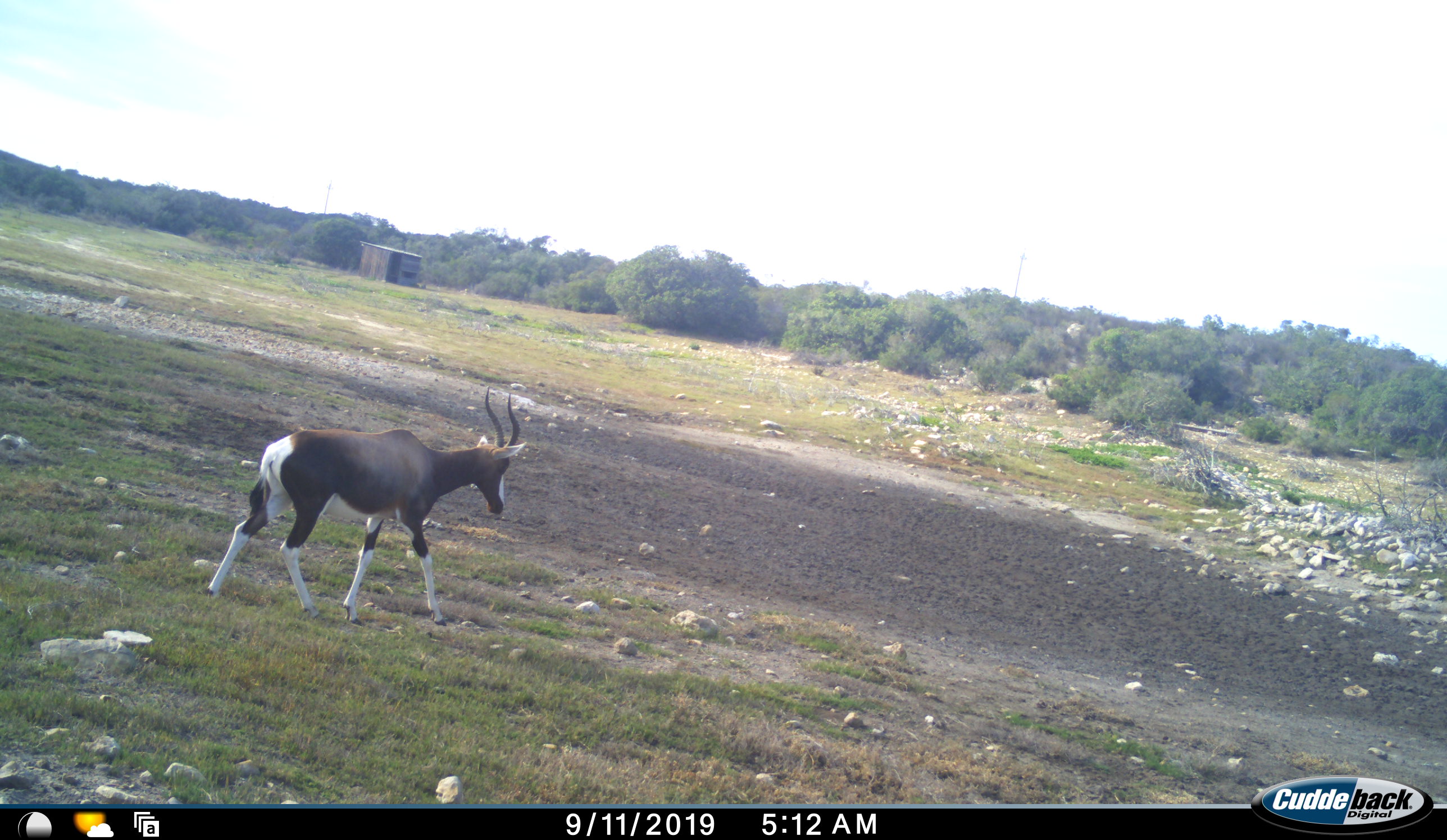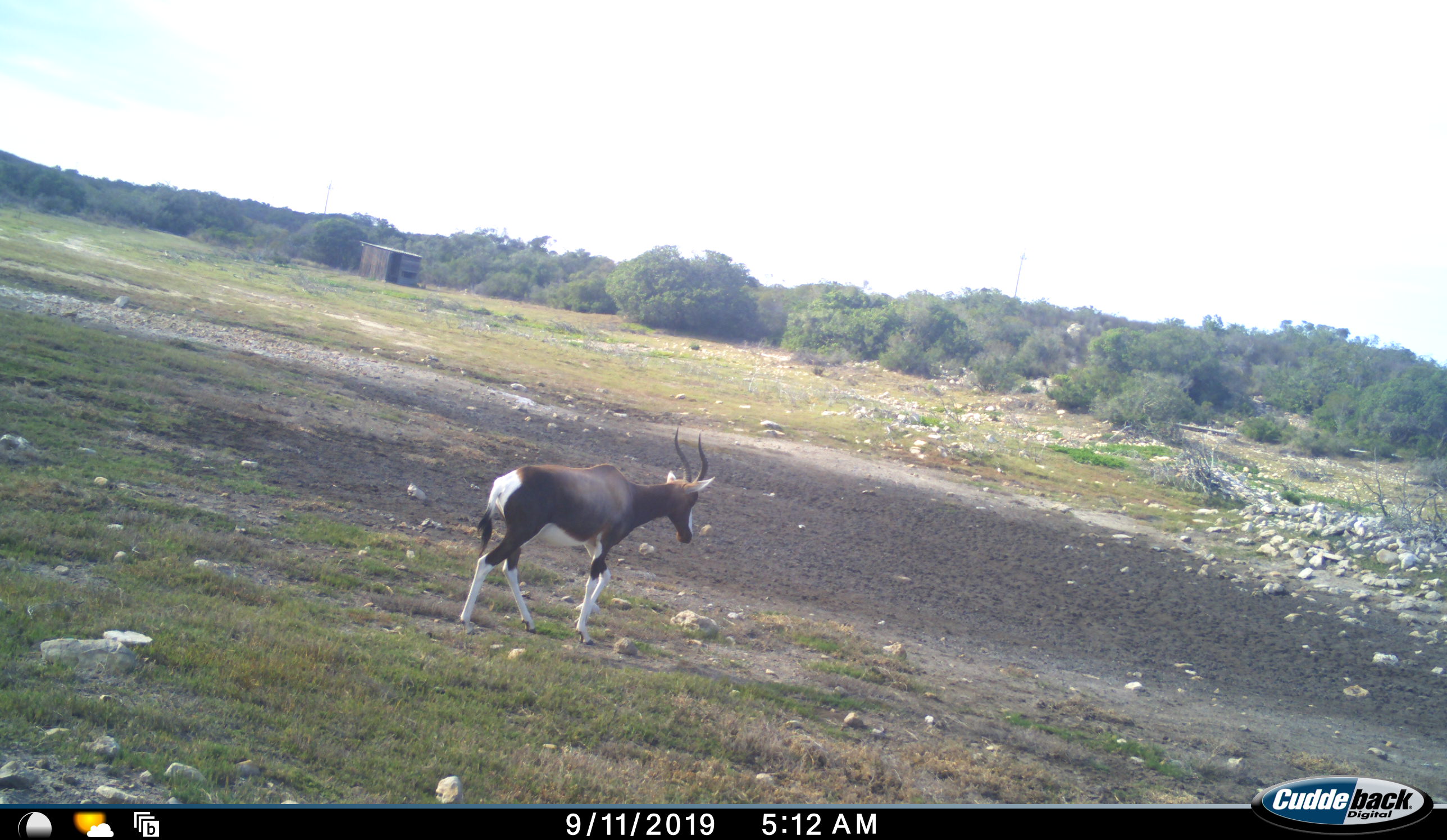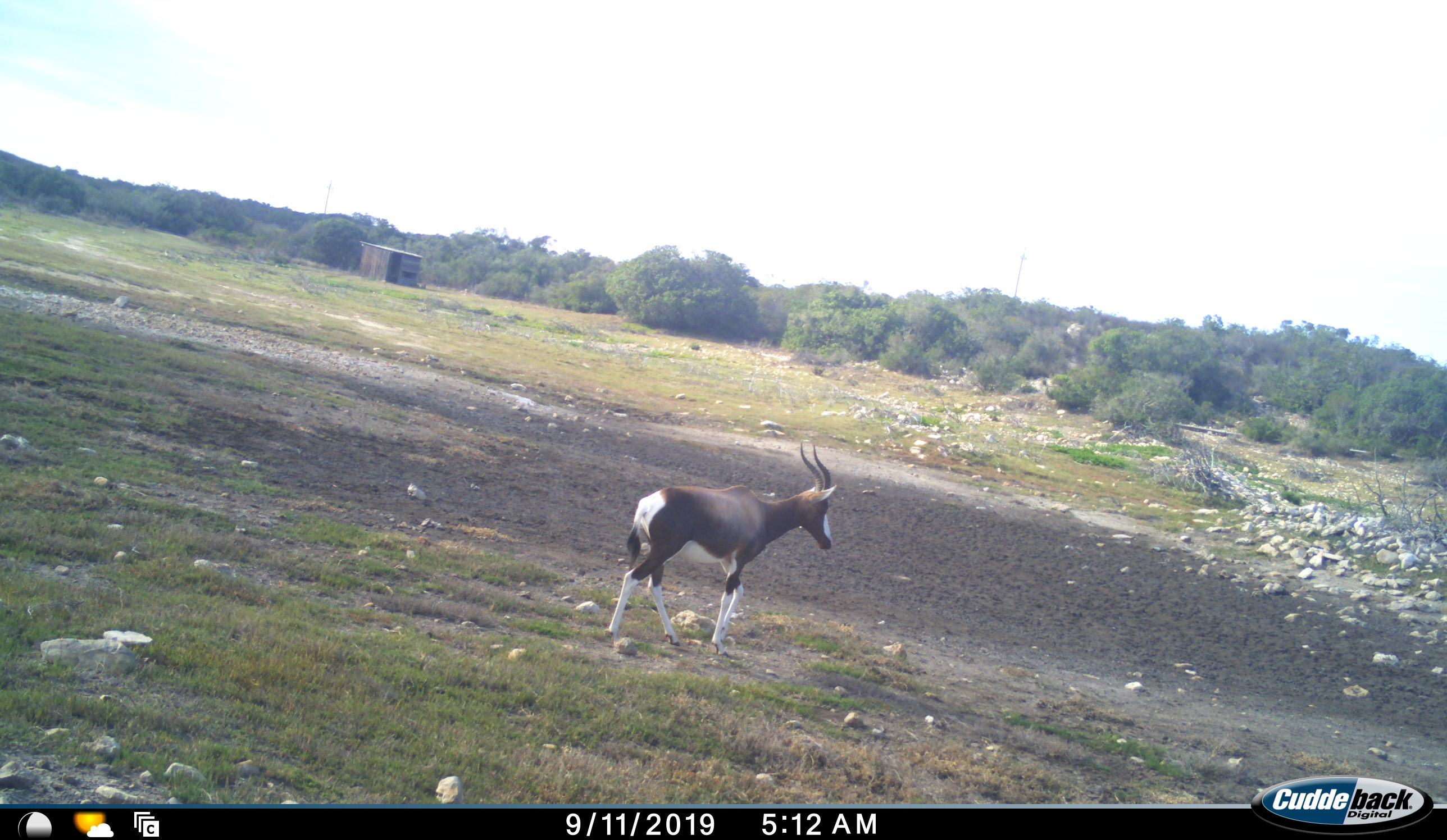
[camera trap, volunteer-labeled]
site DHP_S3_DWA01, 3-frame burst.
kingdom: Animalia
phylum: Chordata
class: Mammalia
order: Artiodactyla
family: Bovidae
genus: Damaliscus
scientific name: Damaliscus pygargus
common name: bontebok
Bontebok (Damaliscus pygargus), count 1. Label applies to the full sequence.